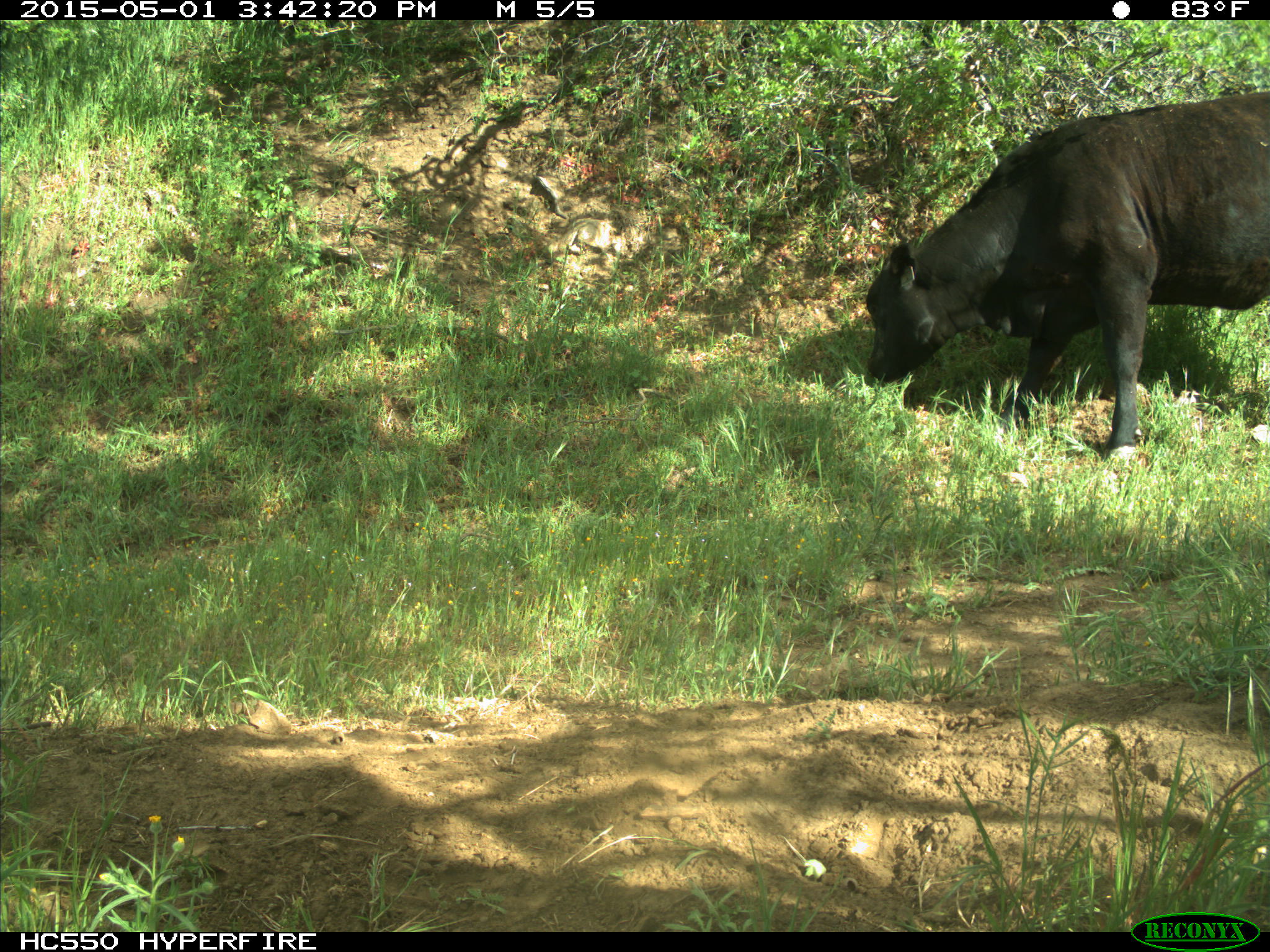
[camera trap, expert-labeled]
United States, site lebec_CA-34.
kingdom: Animalia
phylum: Chordata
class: Mammalia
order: Artiodactyla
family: Bovidae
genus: Bos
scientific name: Bos taurus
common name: domestic cow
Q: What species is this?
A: Bos taurus (domestic cow).